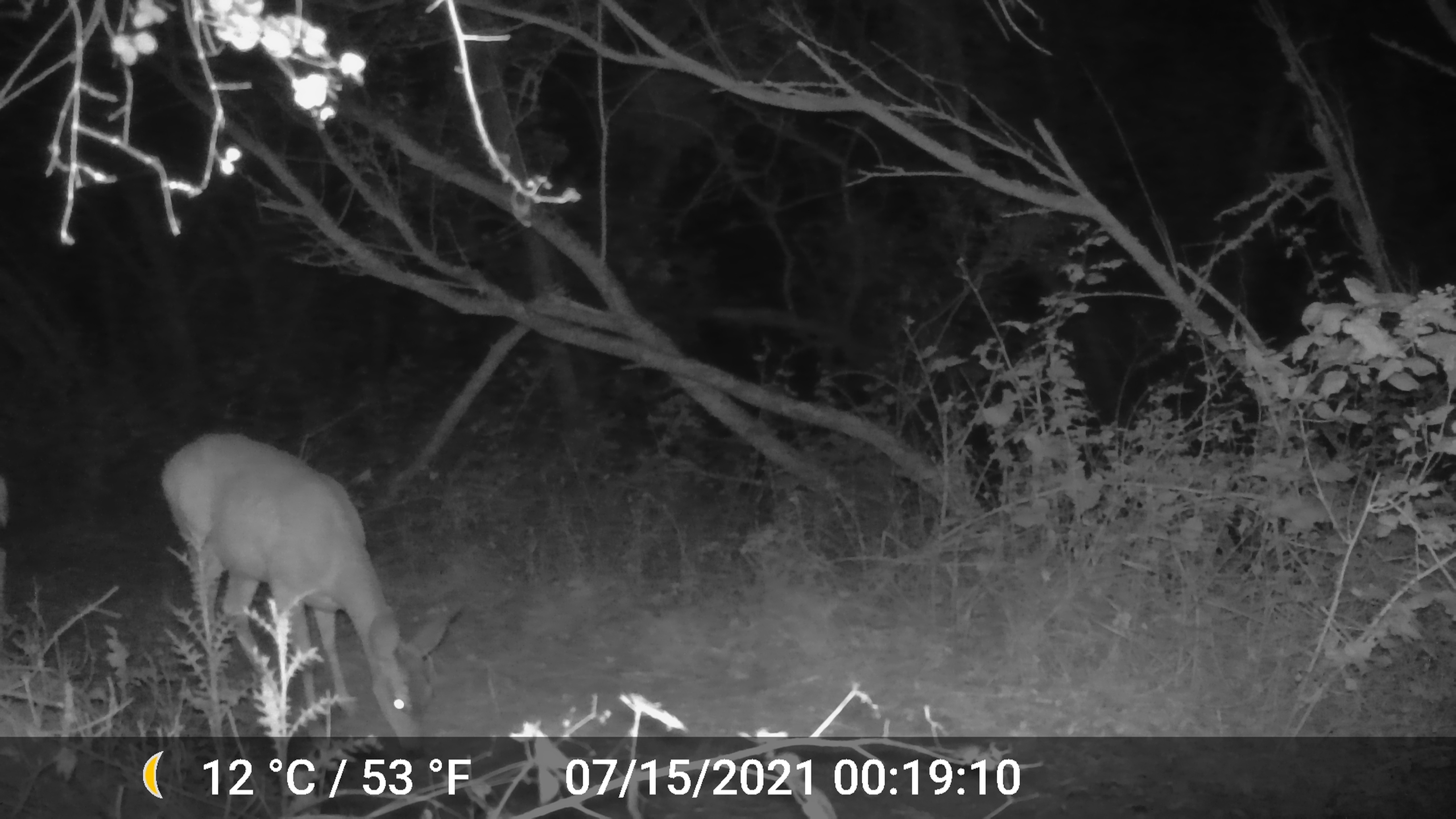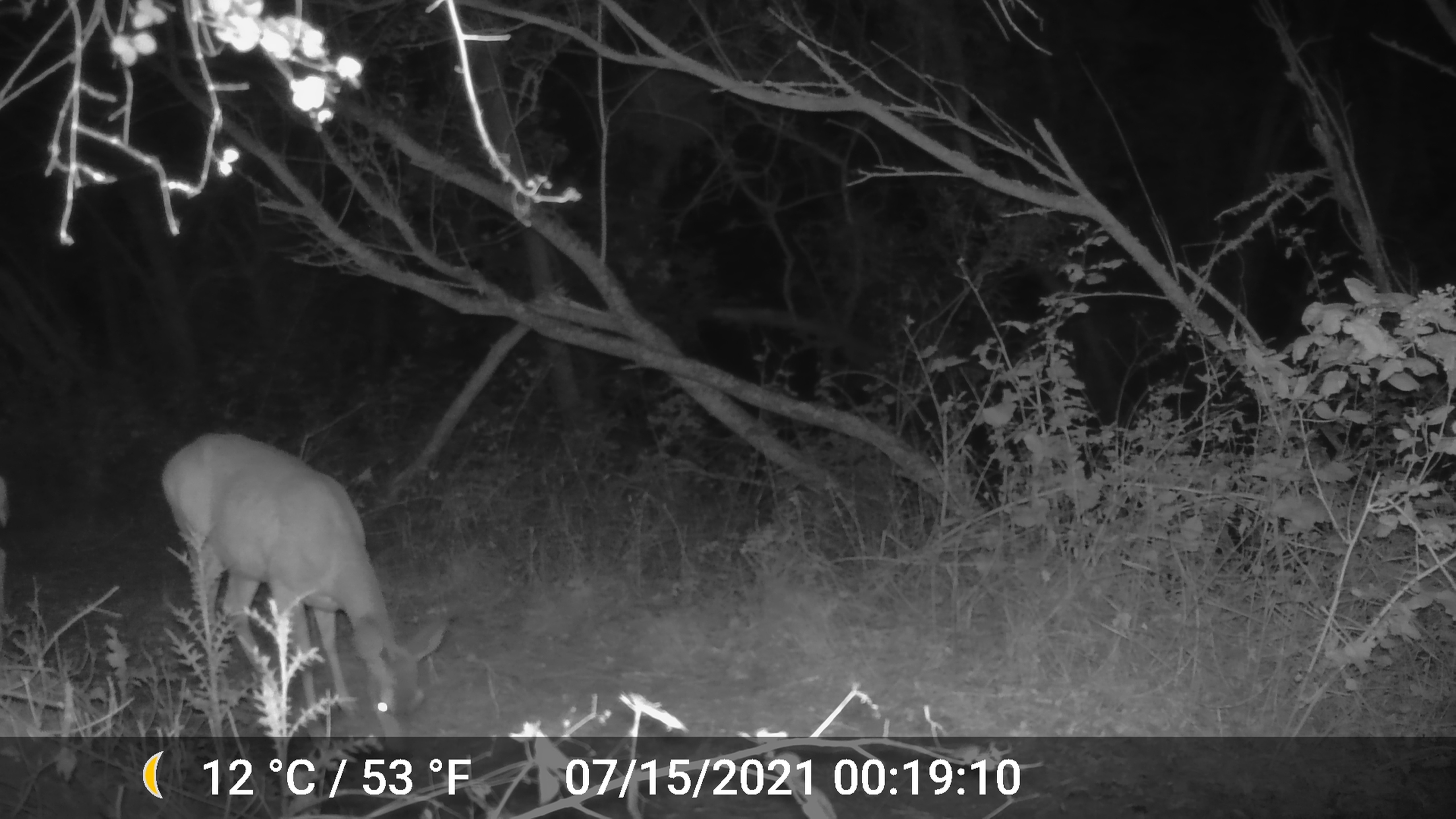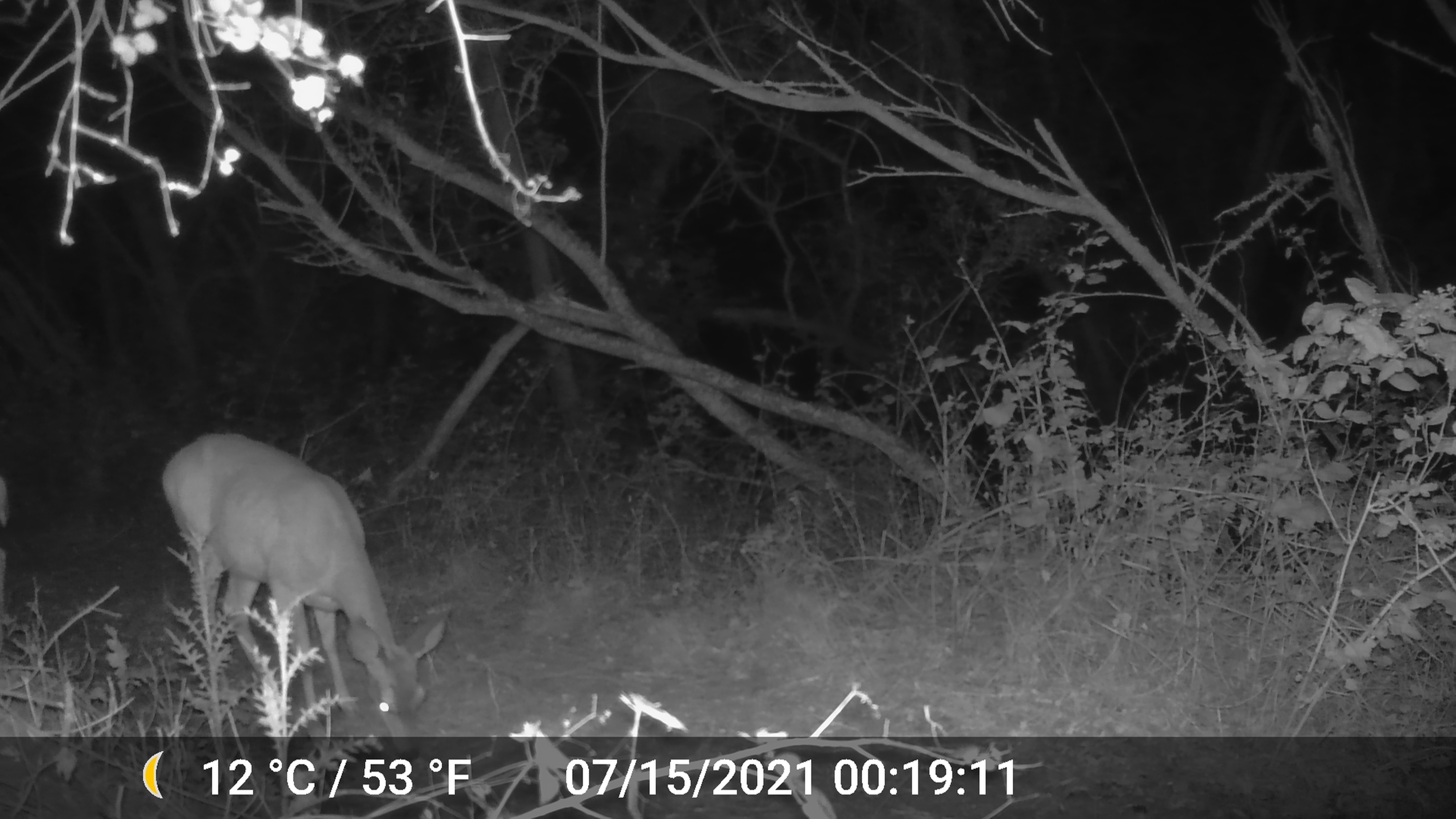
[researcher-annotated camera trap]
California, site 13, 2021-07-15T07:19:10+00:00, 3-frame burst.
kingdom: Animalia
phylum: Chordata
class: Mammalia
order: Artiodactyla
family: Cervidae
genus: Odocoileus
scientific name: Odocoileus hemionus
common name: mule deer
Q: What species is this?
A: Mule deer (Odocoileus hemionus).